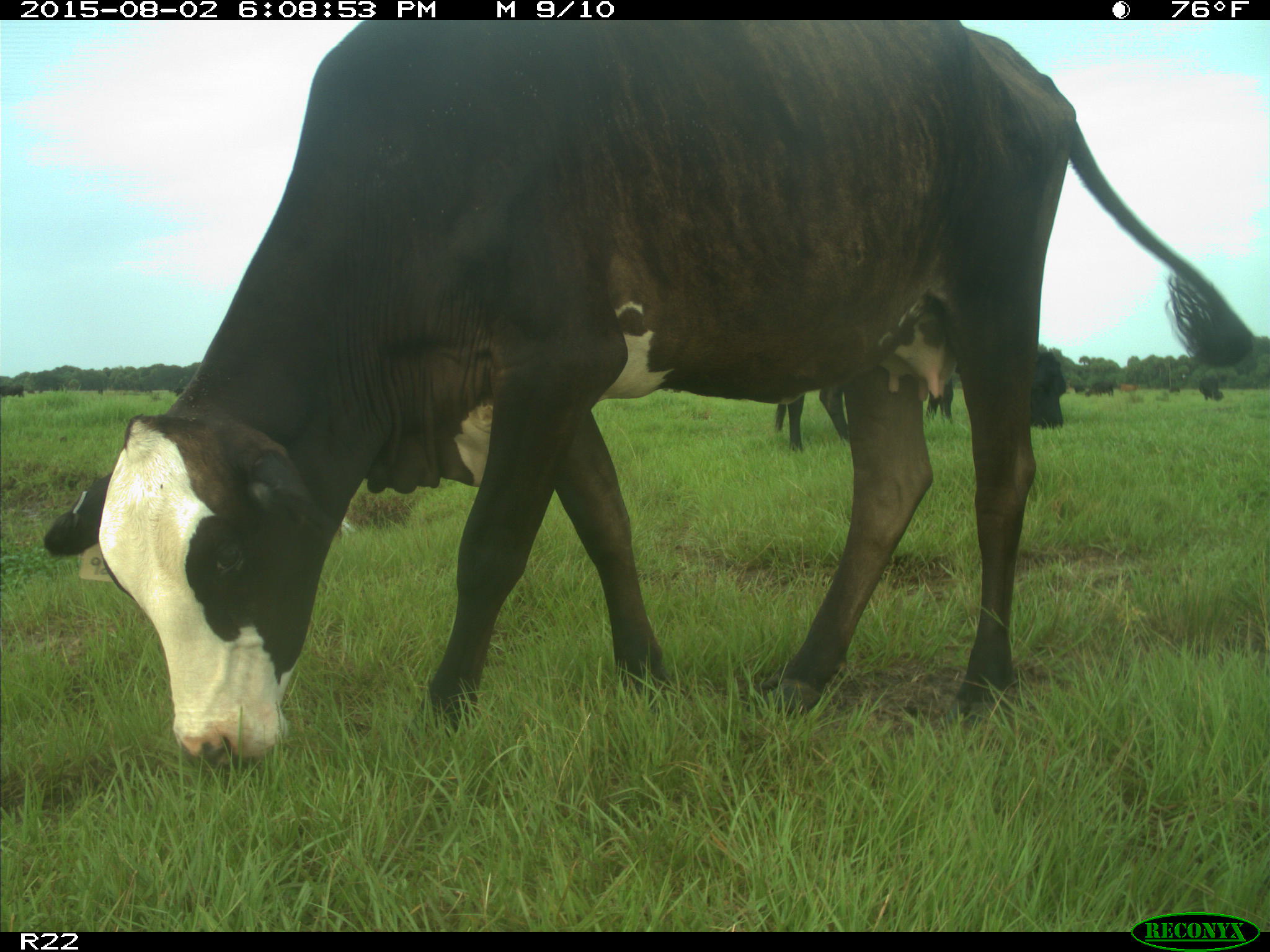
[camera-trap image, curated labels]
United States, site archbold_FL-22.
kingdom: Animalia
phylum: Chordata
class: Mammalia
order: Artiodactyla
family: Bovidae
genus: Bos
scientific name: Bos taurus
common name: domestic cow